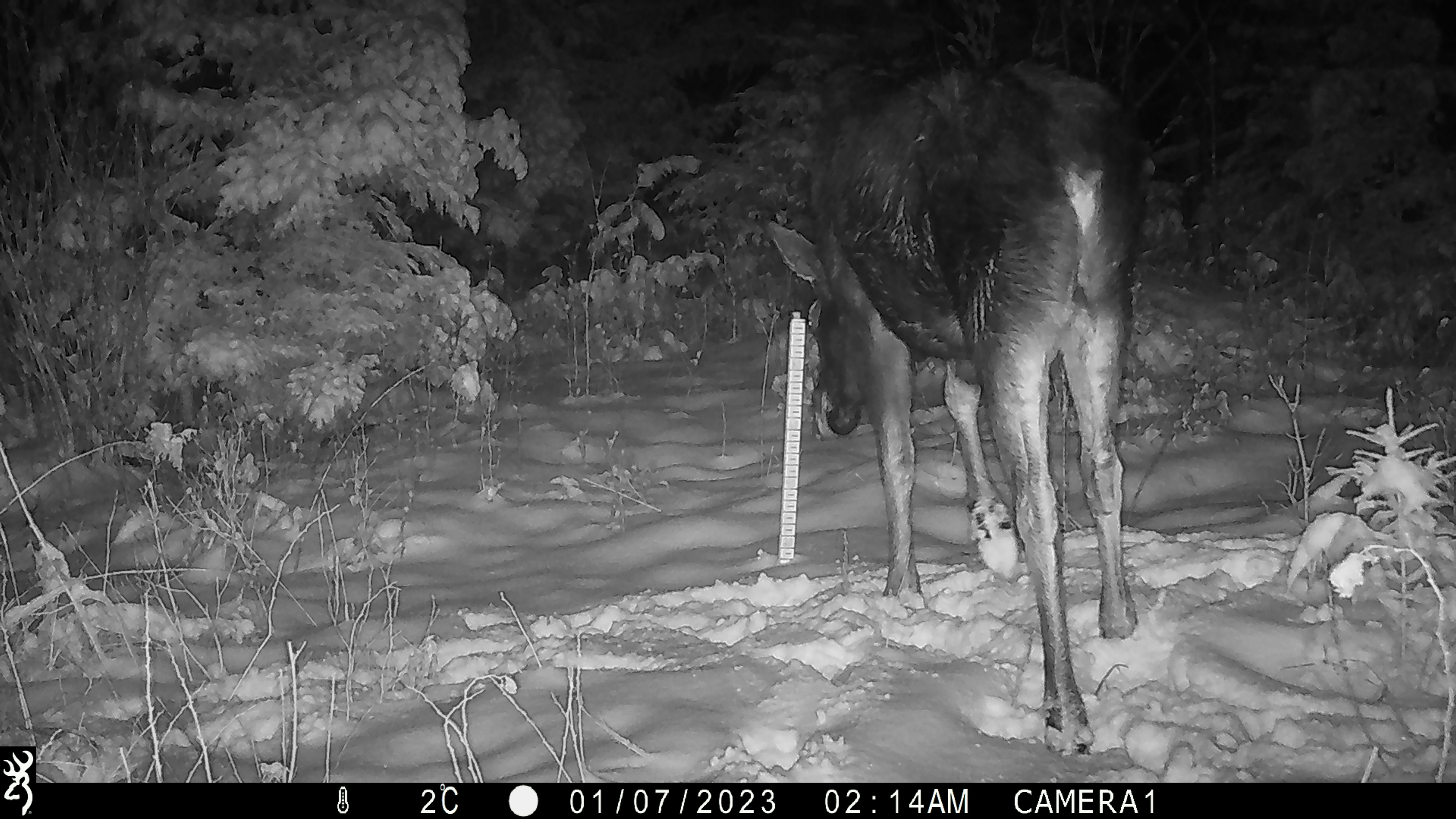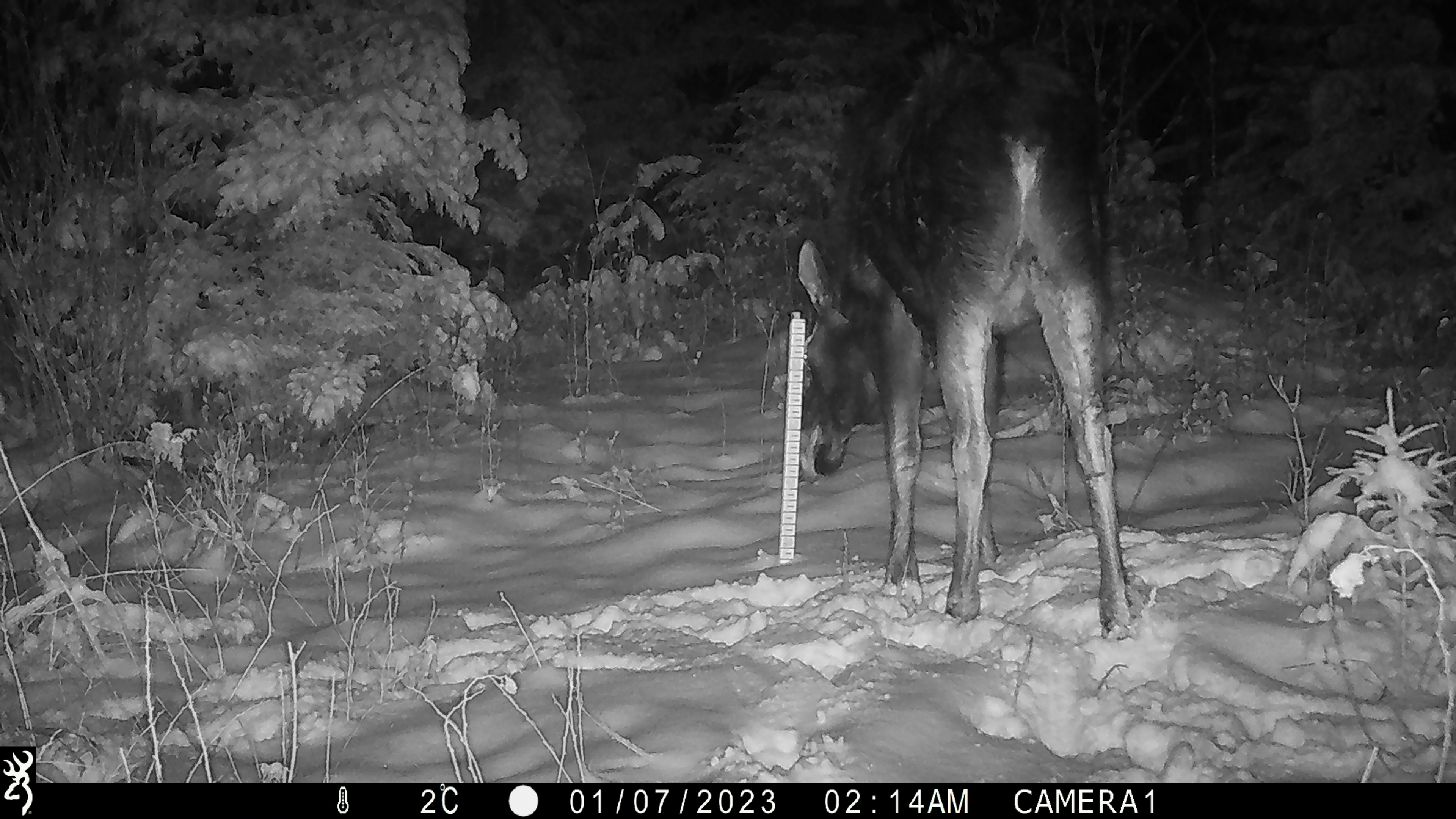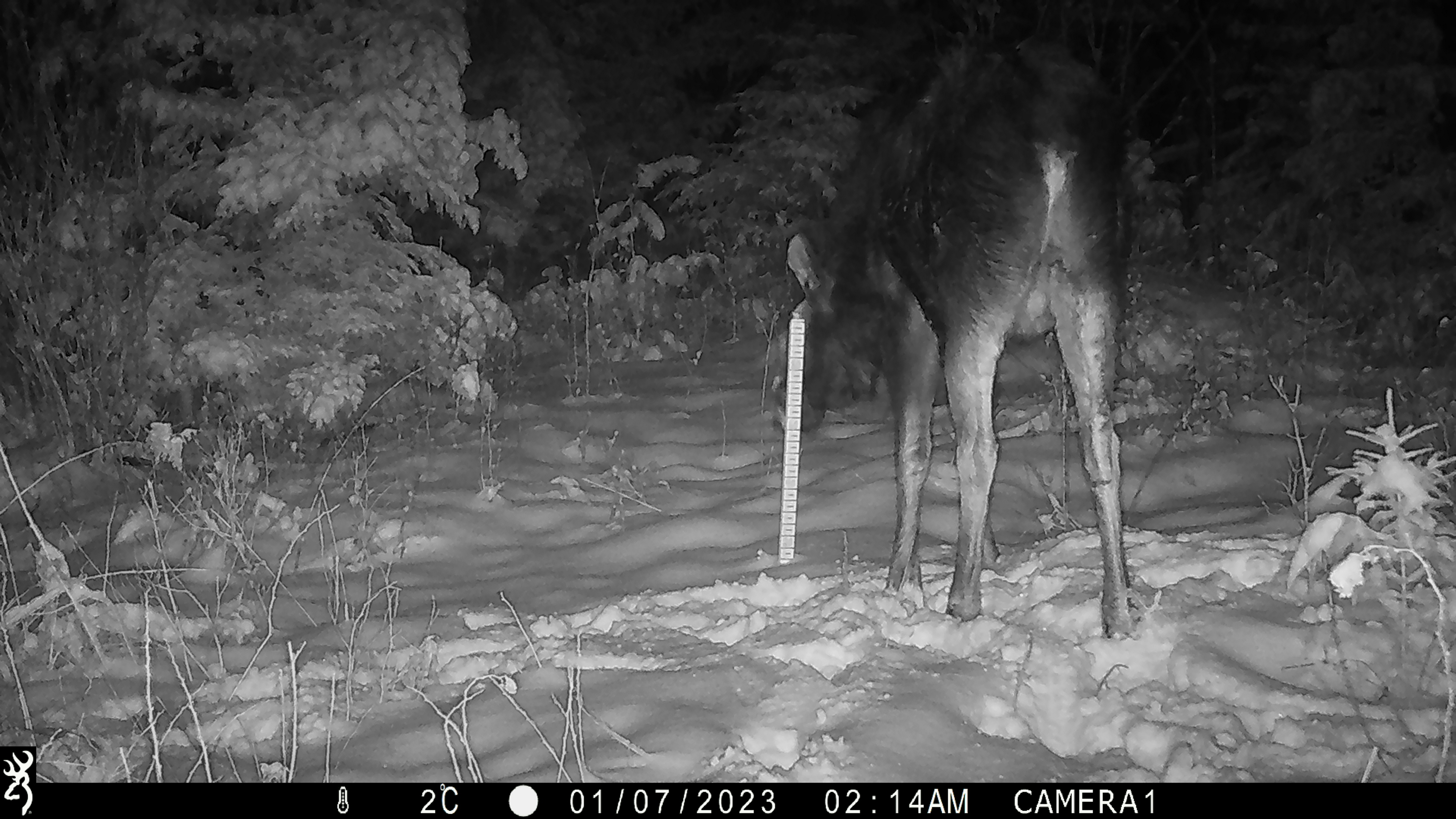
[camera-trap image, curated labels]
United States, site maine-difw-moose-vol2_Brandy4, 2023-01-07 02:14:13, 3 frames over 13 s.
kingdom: Animalia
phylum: Chordata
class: Mammalia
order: Artiodactyla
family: Cervidae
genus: Alces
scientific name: Alces alces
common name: moose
Moose (Alces alces).